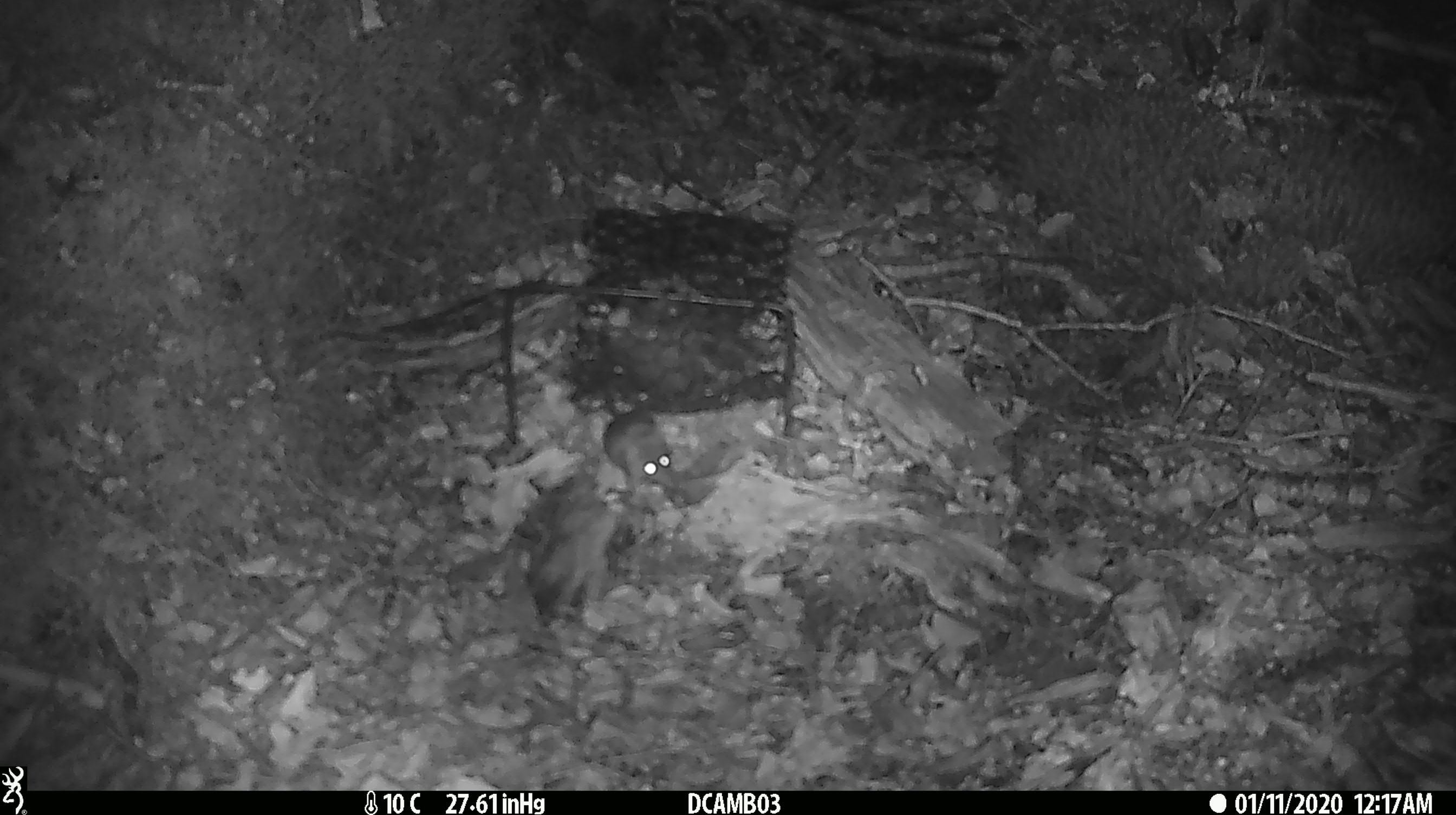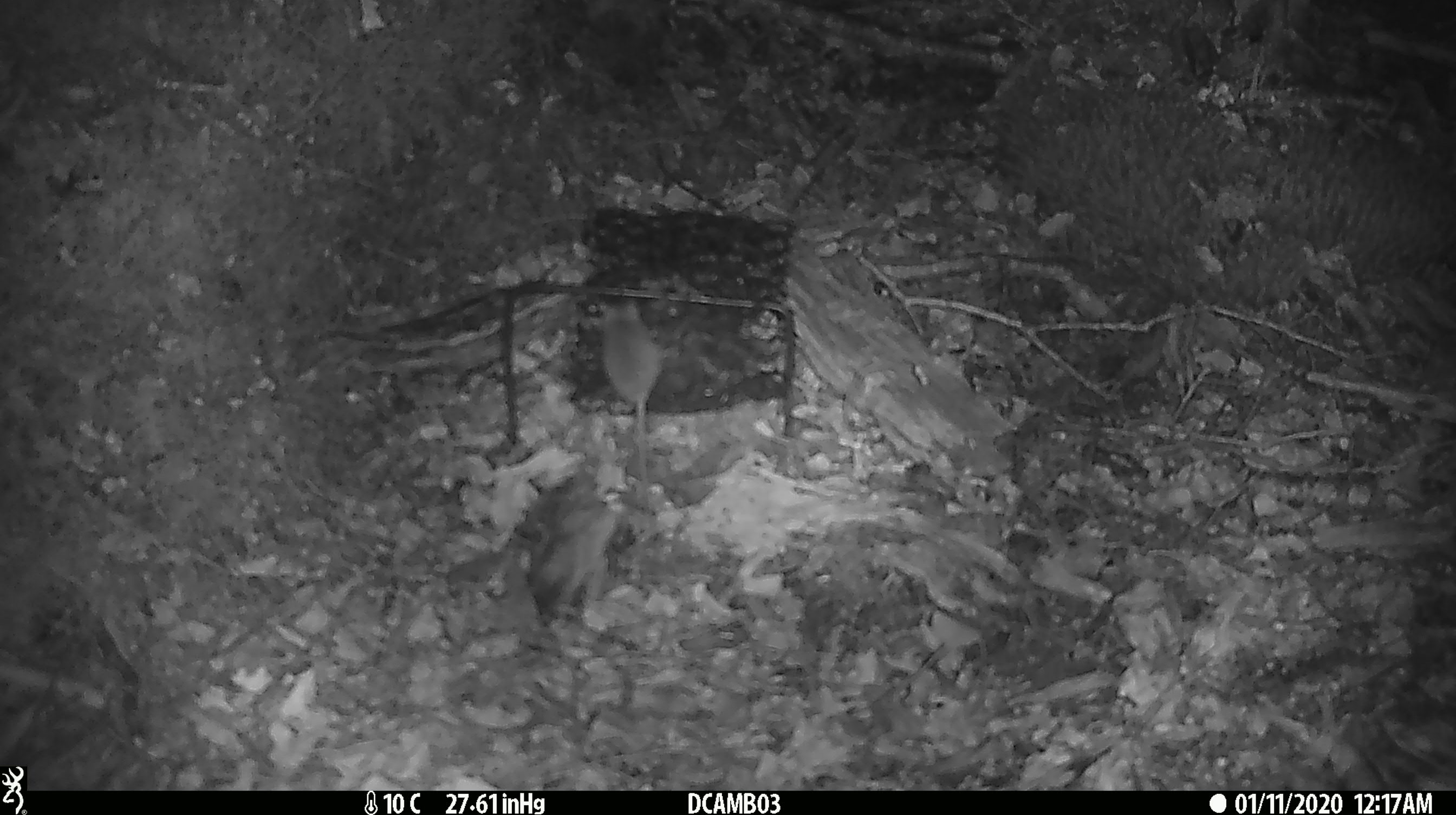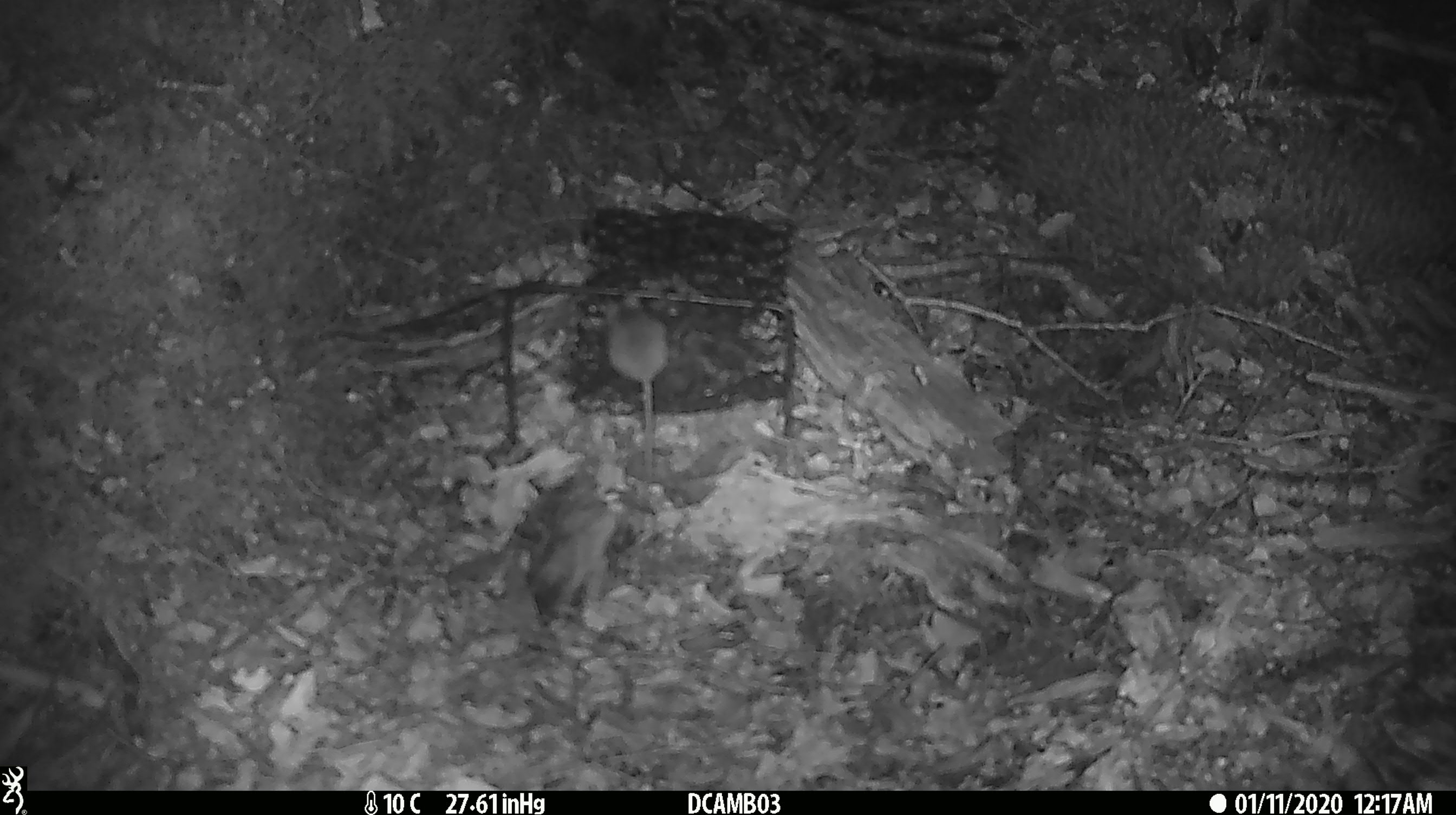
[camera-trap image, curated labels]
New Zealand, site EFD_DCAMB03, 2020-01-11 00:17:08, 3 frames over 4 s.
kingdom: Animalia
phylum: Chordata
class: Mammalia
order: Rodentia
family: Muridae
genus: Mus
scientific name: Mus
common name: mouse